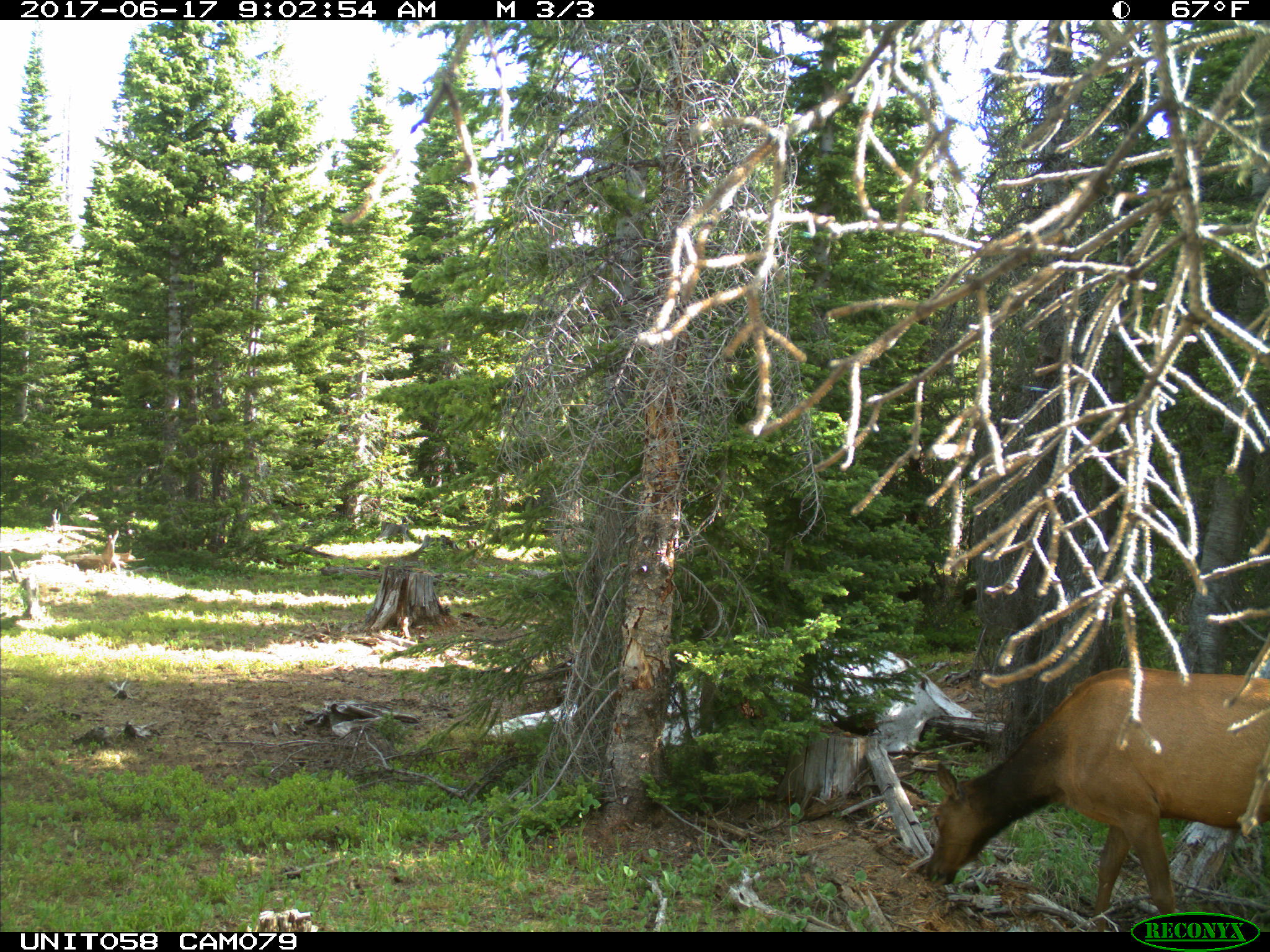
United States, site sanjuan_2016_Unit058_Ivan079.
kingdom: Animalia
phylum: Chordata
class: Mammalia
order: Artiodactyla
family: Cervidae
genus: Cervus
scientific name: Cervus elaphus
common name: red deer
Cervus elaphus (red deer).